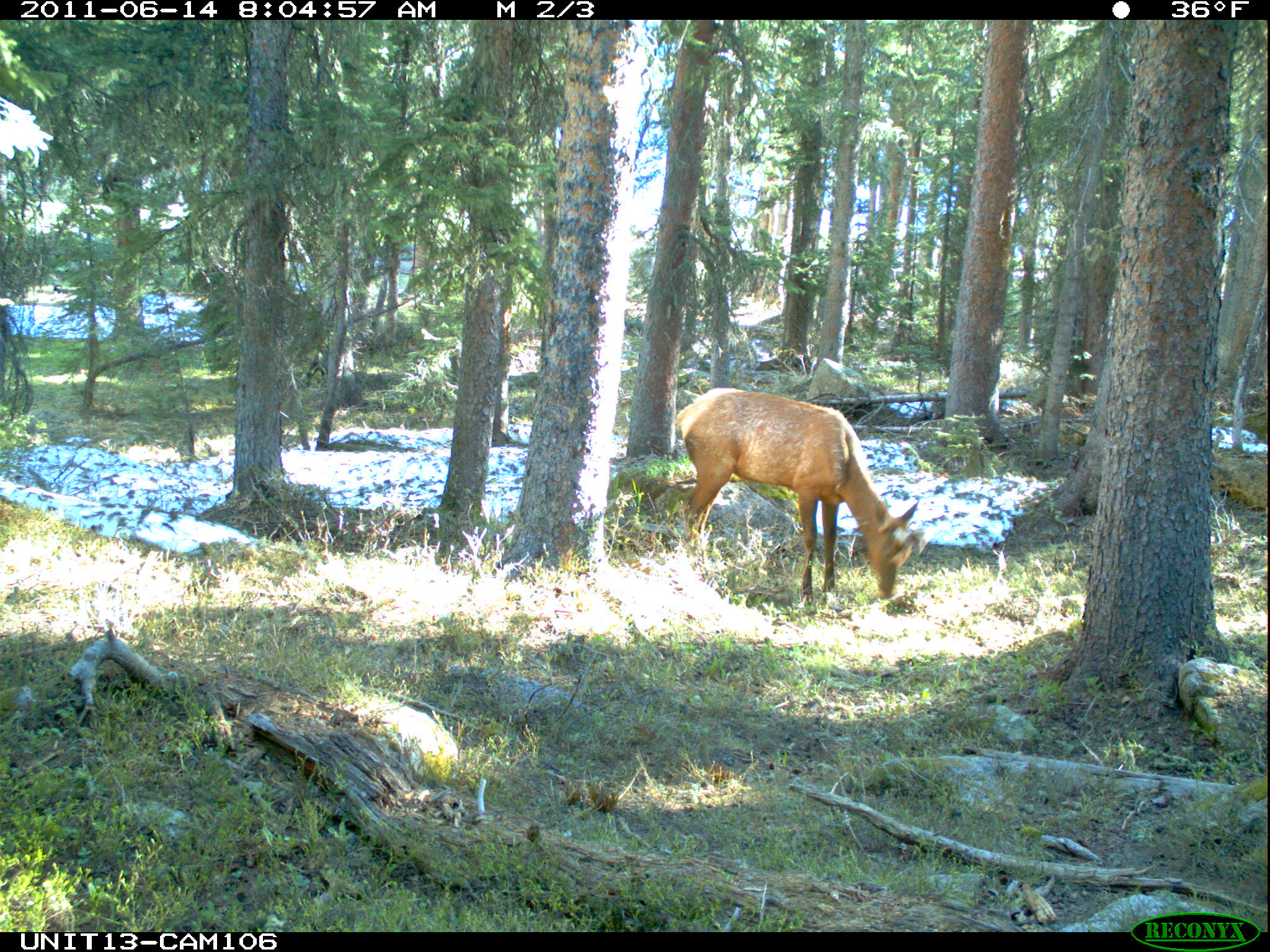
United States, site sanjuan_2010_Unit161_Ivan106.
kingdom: Animalia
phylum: Chordata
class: Mammalia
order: Artiodactyla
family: Cervidae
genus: Cervus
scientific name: Cervus elaphus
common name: red deer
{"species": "Cervus elaphus (red deer)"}